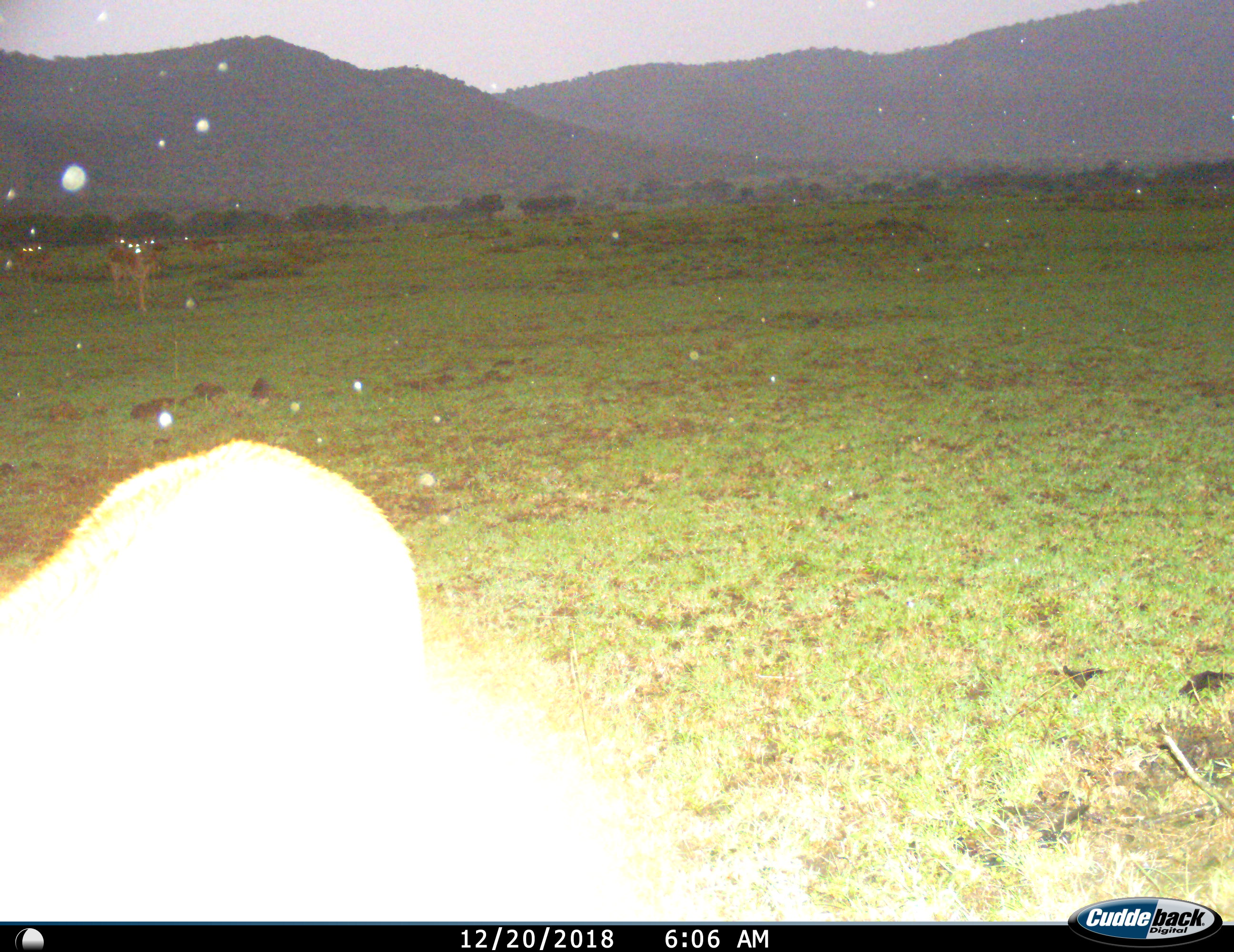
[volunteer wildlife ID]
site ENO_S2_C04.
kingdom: Animalia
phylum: Chordata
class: Mammalia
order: Artiodactyla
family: Bovidae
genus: Aepyceros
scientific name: Aepyceros melampus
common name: impala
Impala (Aepyceros melampus), count 8. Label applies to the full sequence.